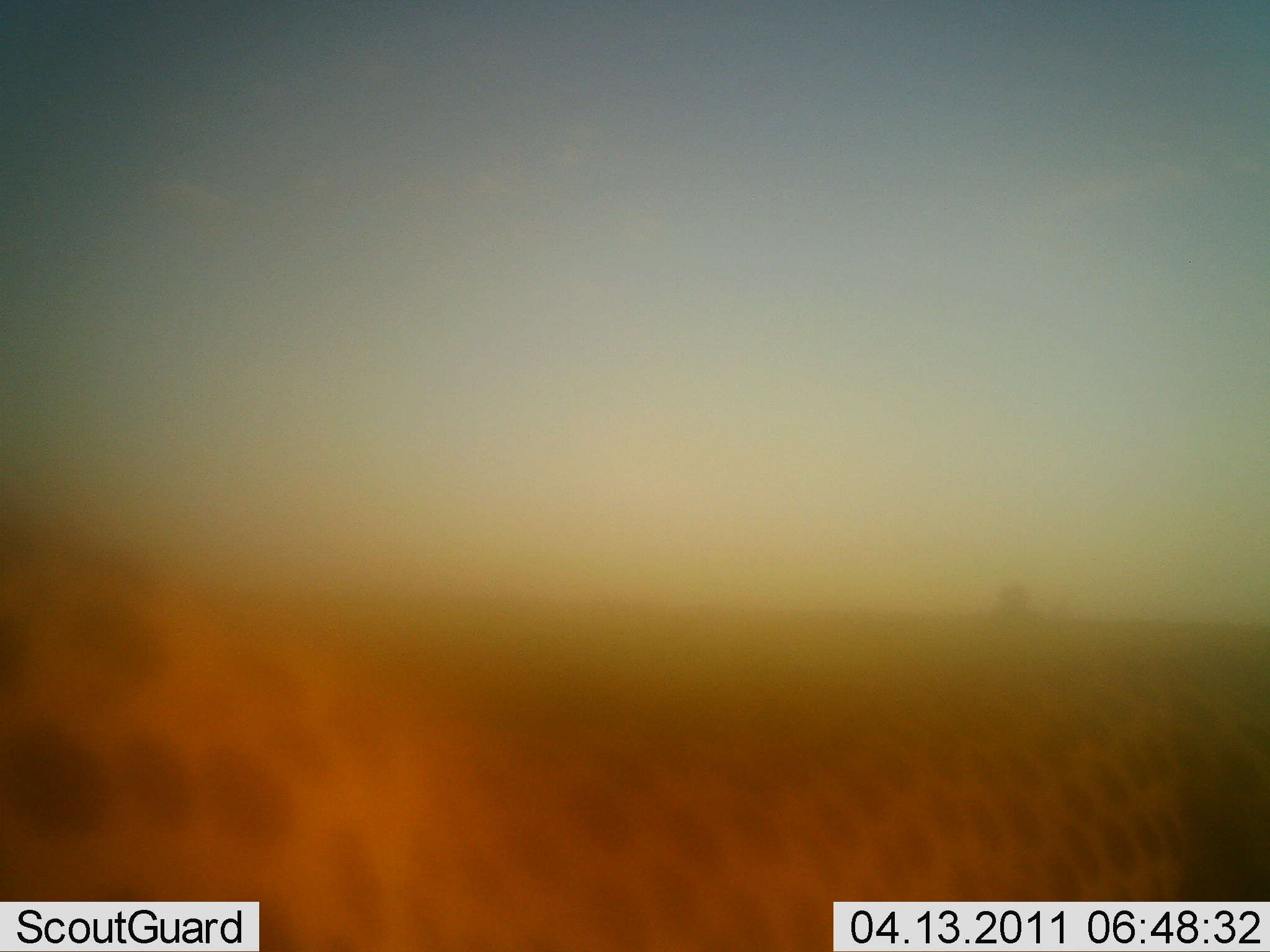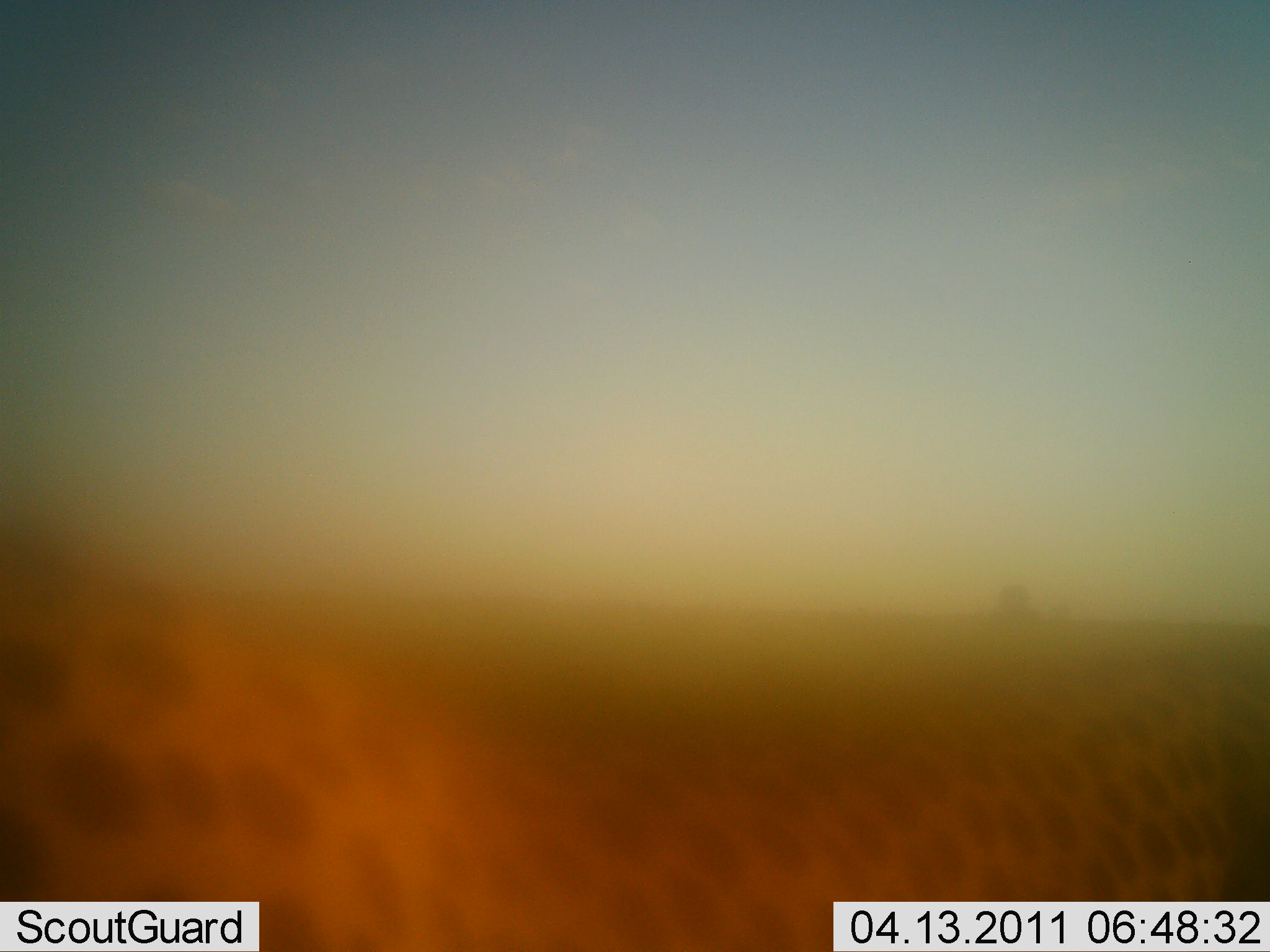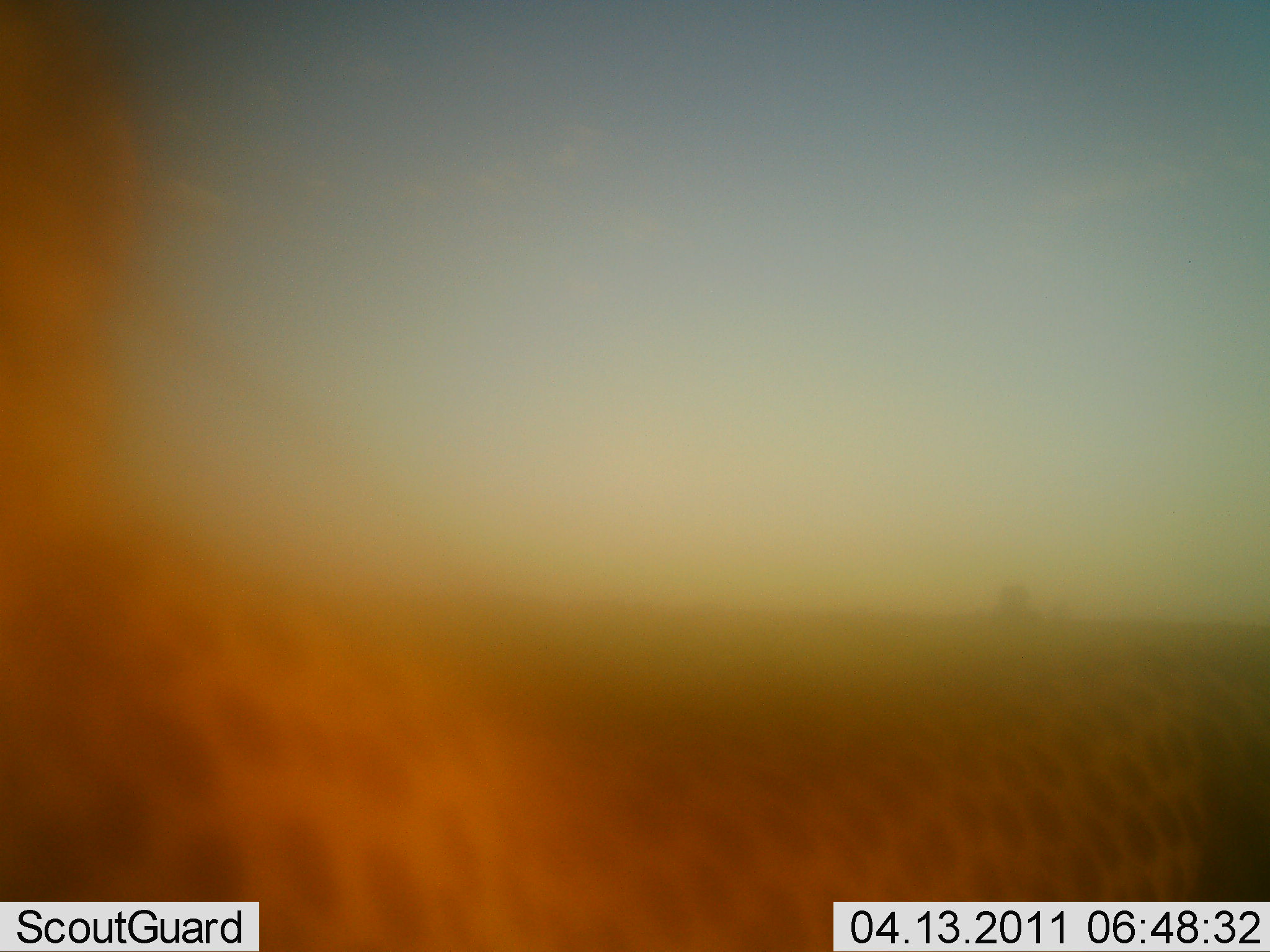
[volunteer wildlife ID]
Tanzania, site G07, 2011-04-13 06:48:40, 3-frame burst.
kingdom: Animalia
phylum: Chordata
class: Mammalia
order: Carnivora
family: Felidae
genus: Acinonyx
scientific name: Acinonyx jubatus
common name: cheetah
Cheetah (Acinonyx jubatus), count 1. Behavior (volunteer vote fractions): standing 57%, resting 7%, moving 36%, interacting 0%. Young present (vote fraction): 0%. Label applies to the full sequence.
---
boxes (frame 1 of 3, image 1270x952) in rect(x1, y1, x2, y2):
animal: rect(2, 473, 1270, 952)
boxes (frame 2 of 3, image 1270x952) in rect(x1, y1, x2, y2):
animal: rect(0, 517, 1270, 952)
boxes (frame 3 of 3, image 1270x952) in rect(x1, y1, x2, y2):
animal: rect(1, 4, 1270, 951)